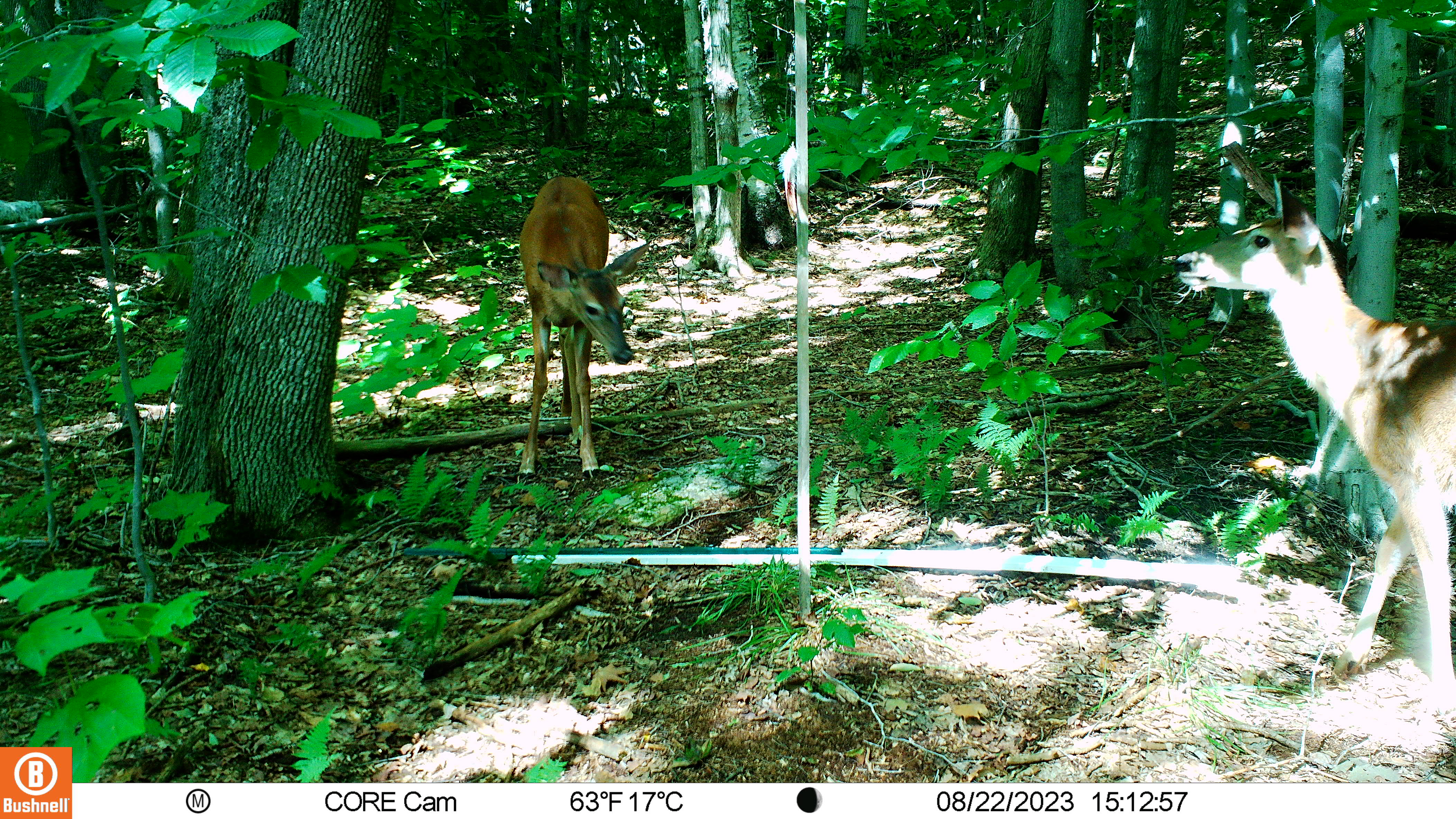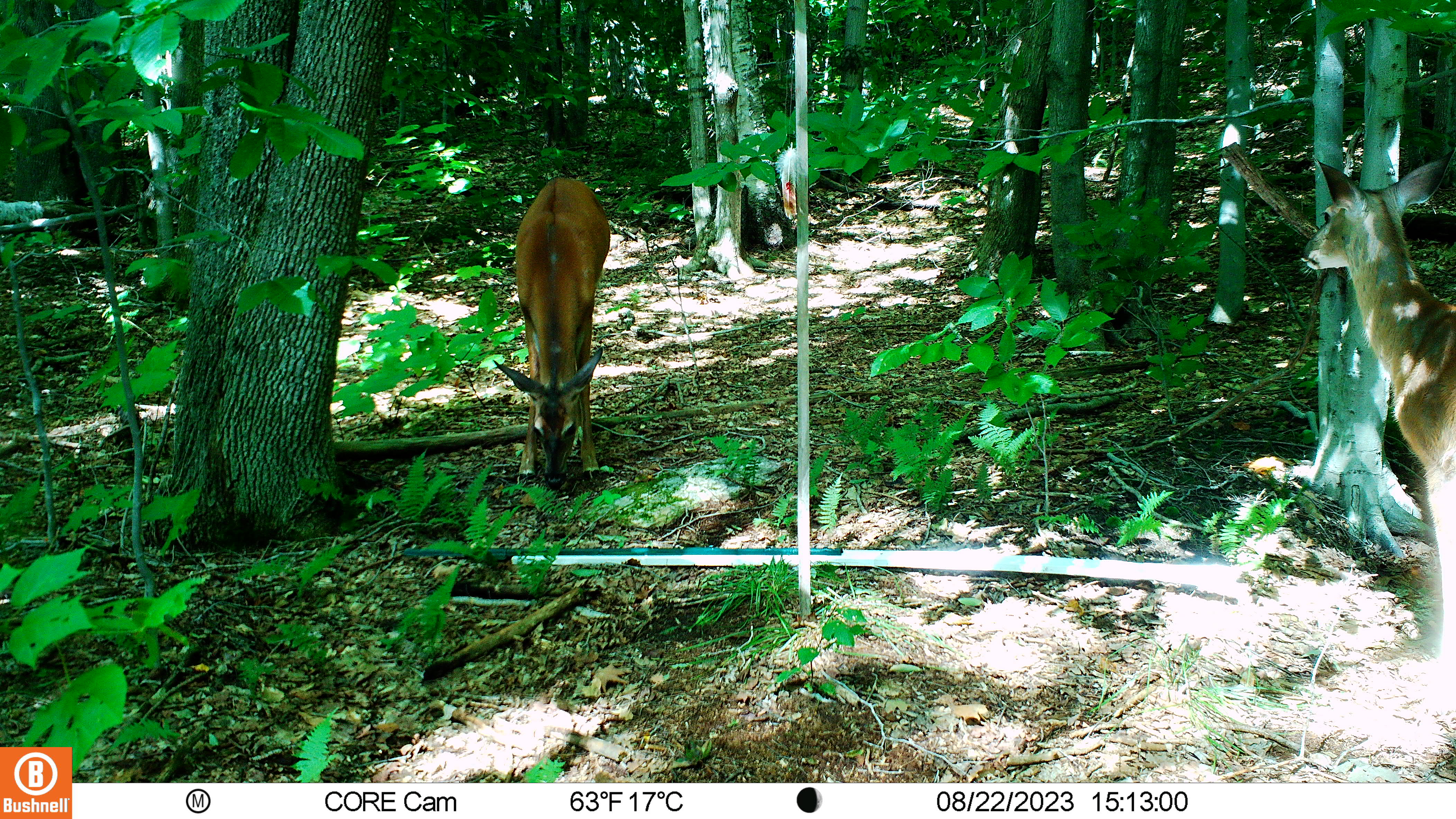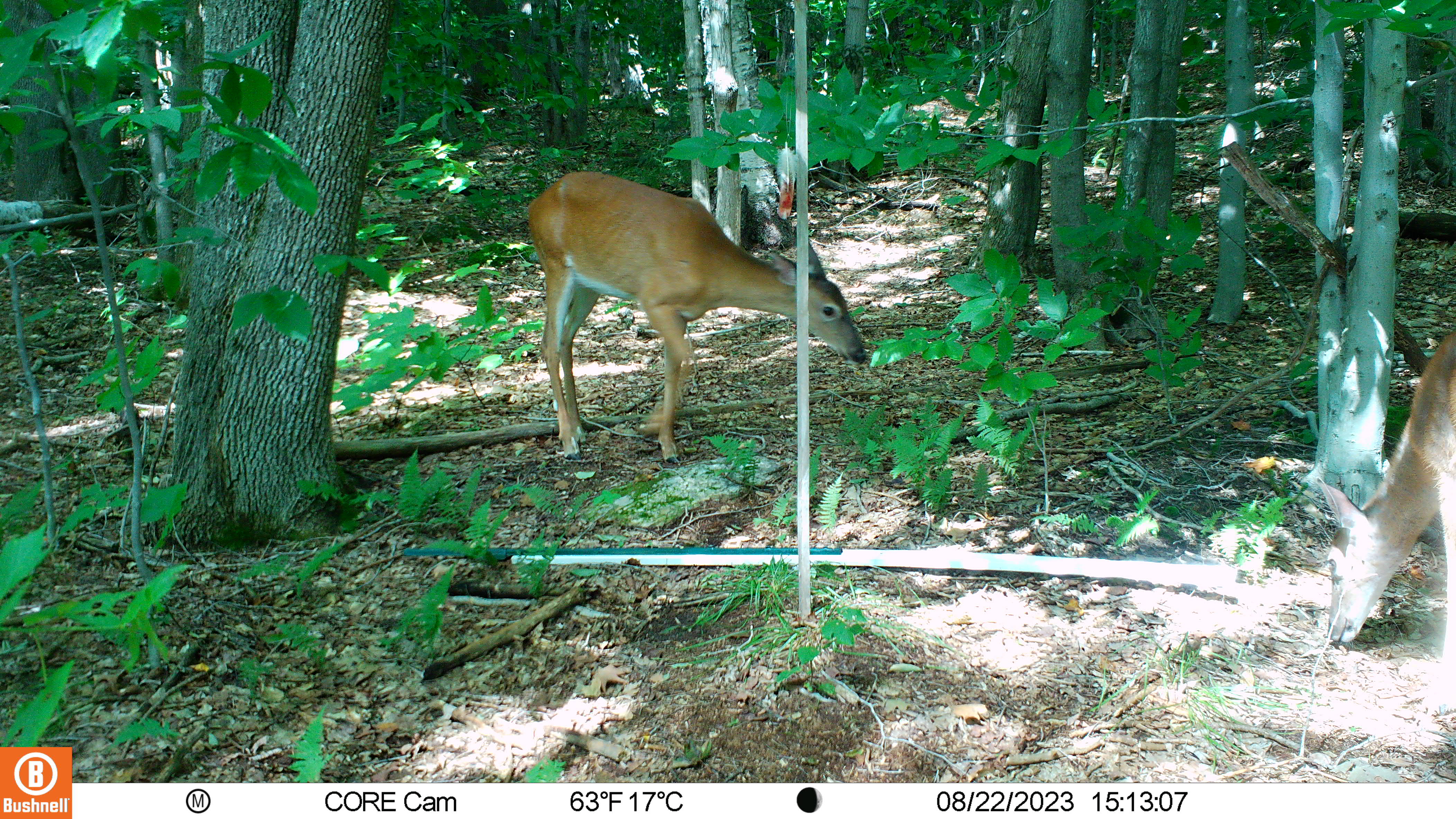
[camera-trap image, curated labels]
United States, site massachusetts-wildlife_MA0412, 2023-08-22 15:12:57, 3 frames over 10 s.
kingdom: Animalia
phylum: Chordata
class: Mammalia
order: Artiodactyla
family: Cervidae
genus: Odocoileus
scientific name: Odocoileus virginianus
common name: white-tailed deer